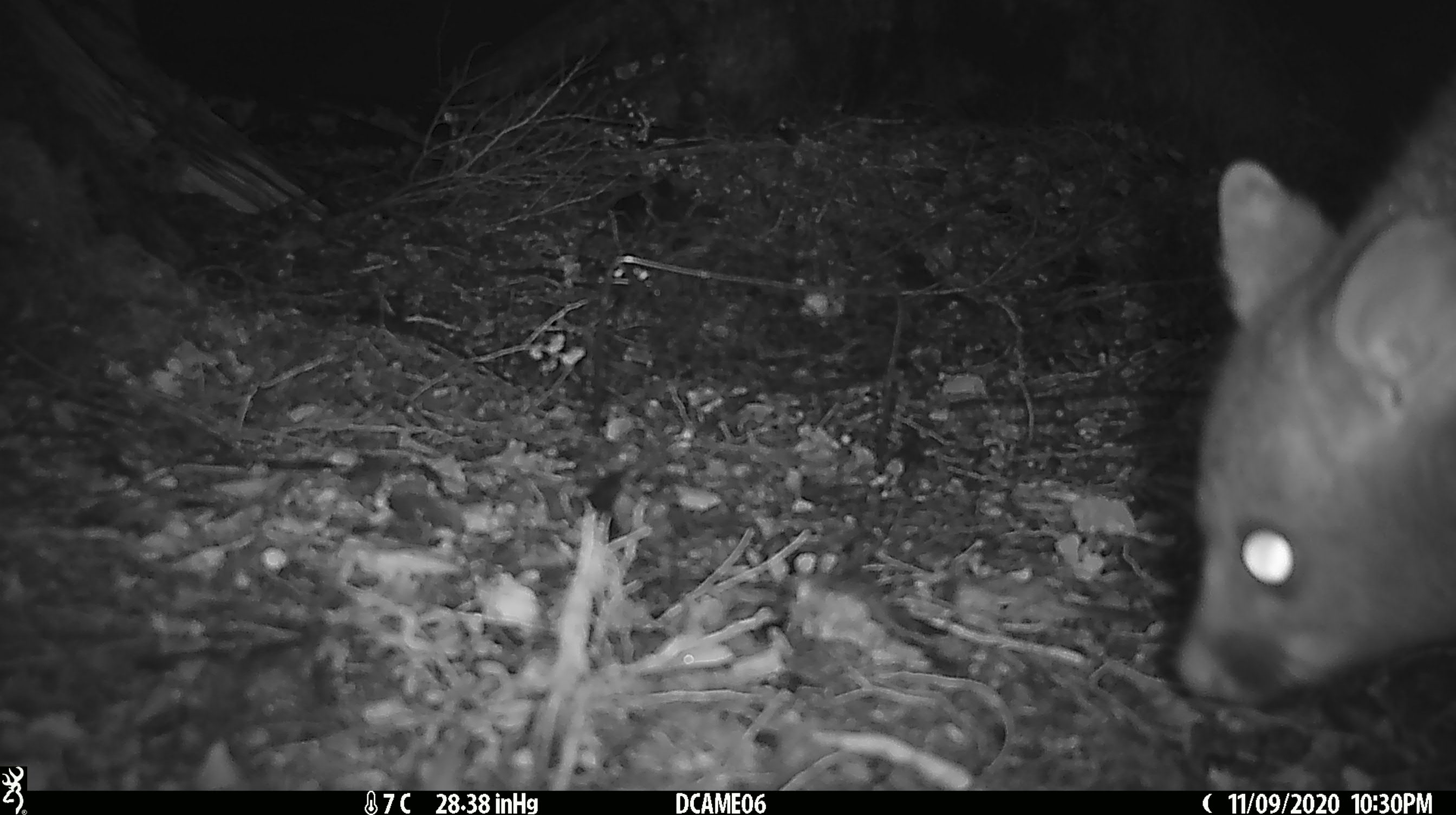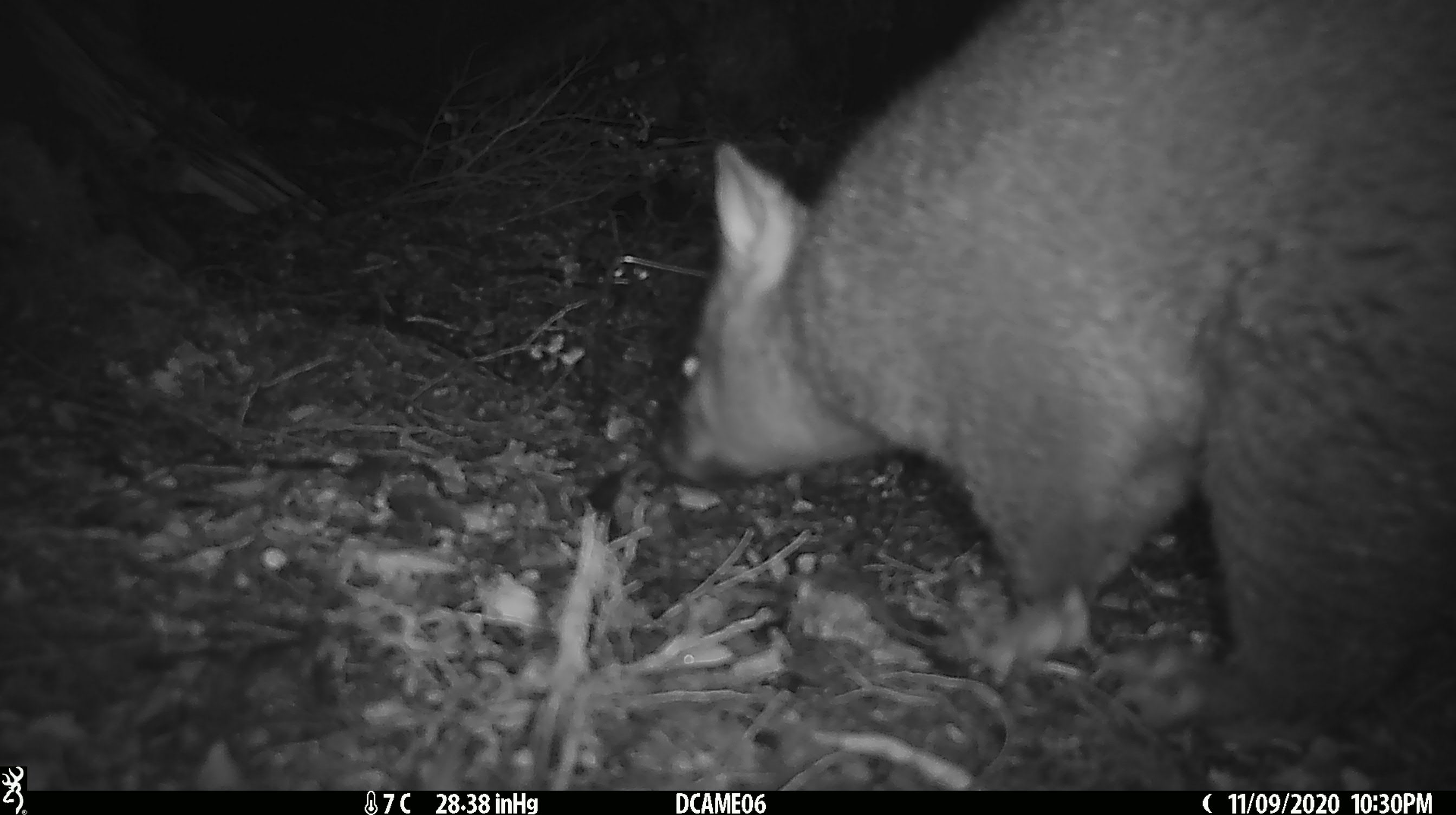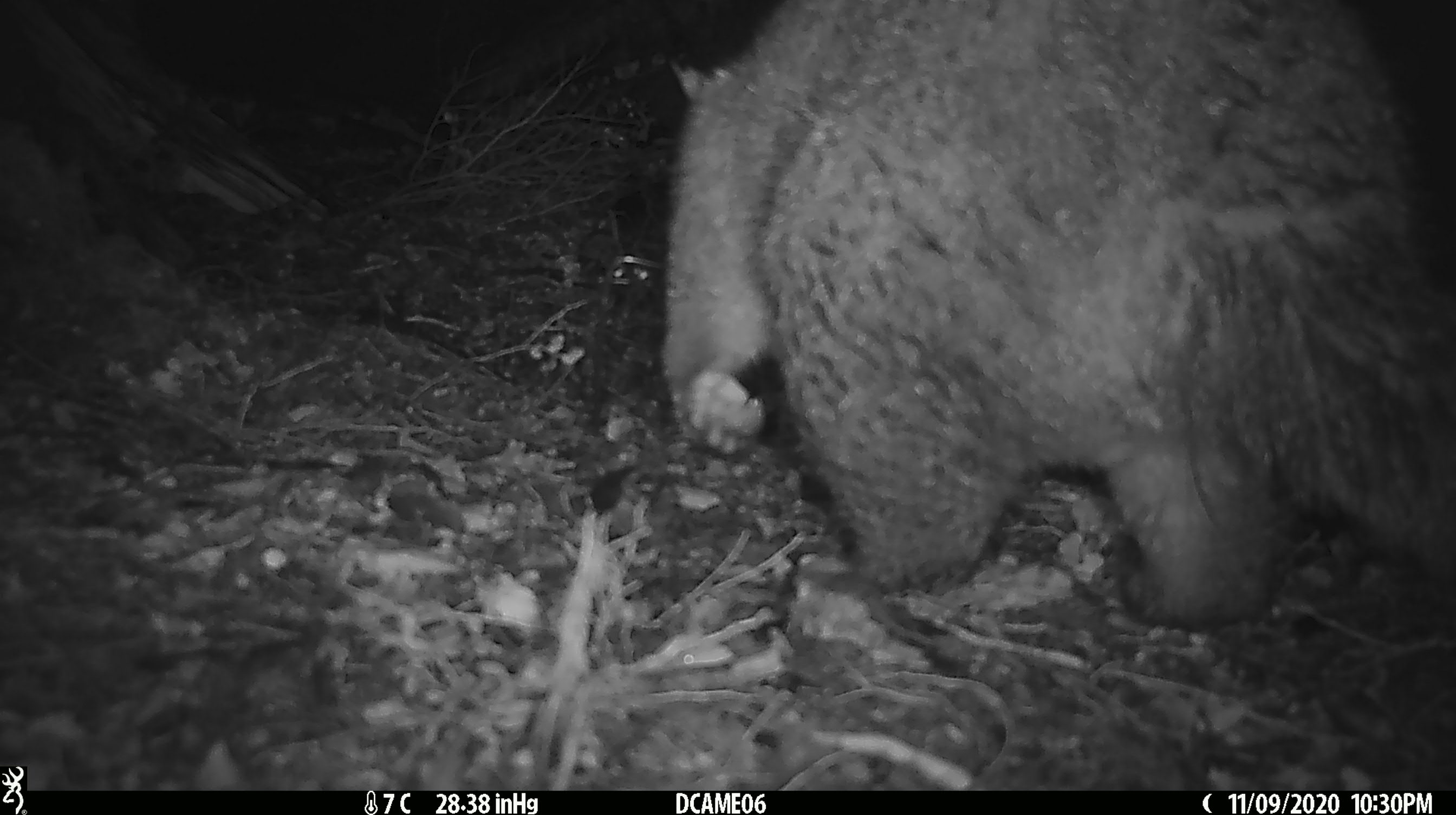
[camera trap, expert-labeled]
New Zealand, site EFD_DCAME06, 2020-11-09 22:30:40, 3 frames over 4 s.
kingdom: Animalia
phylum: Chordata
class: Mammalia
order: Diprotodontia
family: Phalangeridae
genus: Trichosurus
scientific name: Trichosurus vulpecula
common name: common brushtail possum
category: possum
Possum (common brushtail possum) (Trichosurus vulpecula).